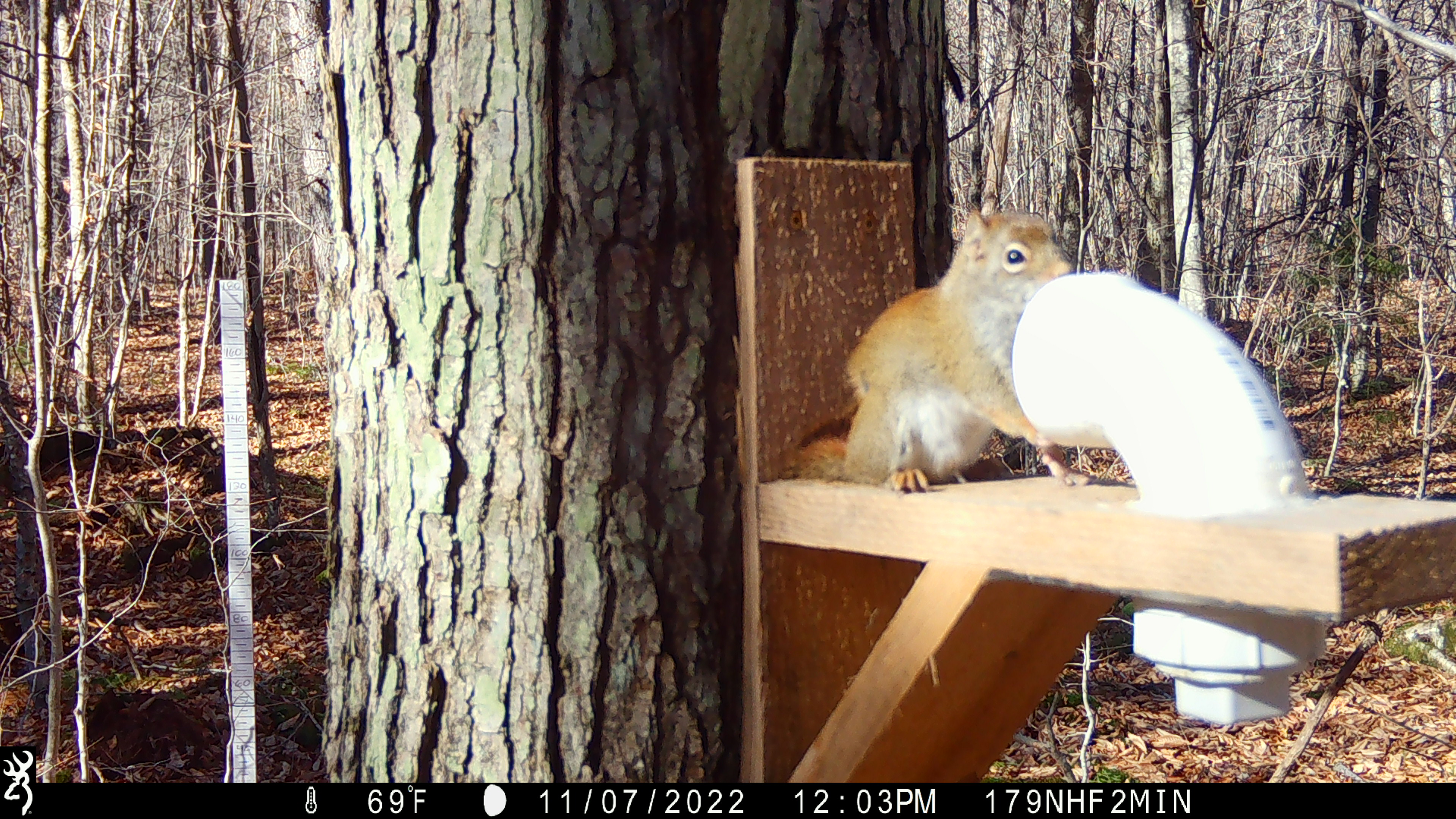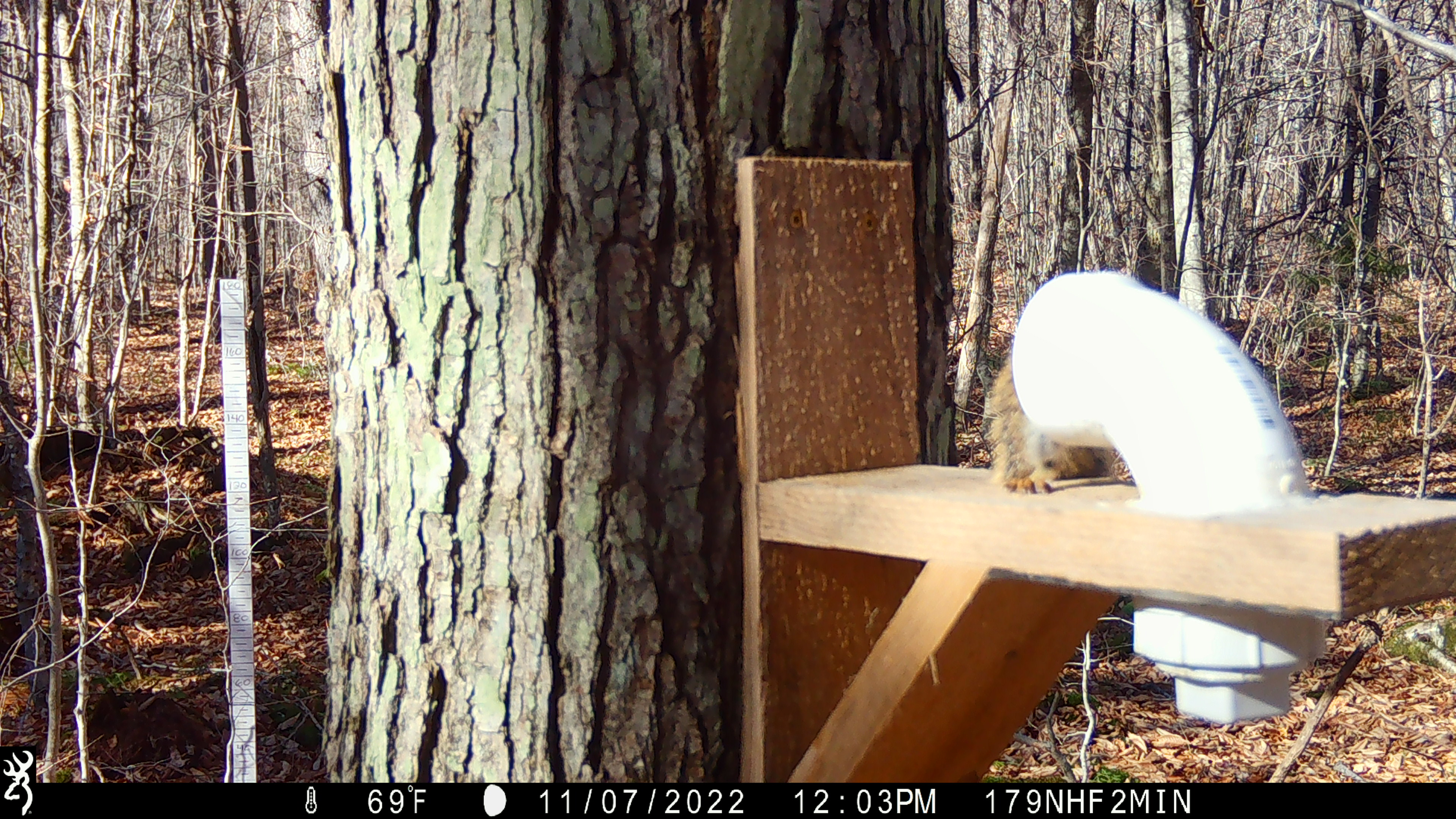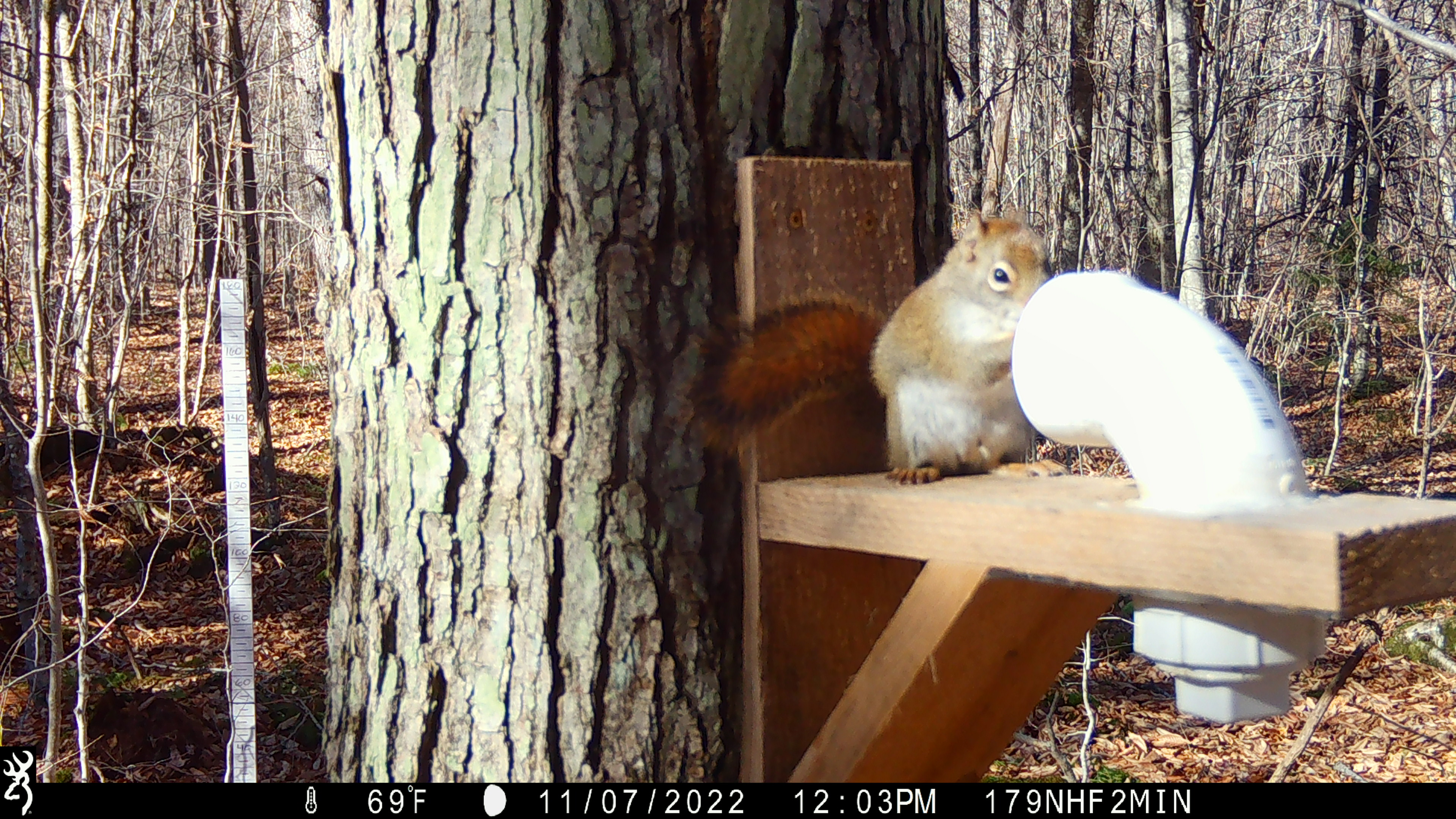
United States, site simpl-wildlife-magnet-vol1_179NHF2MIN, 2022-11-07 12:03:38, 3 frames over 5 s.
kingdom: Animalia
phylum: Chordata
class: Mammalia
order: Rodentia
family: Sciuridae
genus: Tamiasciurus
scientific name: Tamiasciurus hudsonicus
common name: red squirrel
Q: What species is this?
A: Red squirrel (Tamiasciurus hudsonicus).